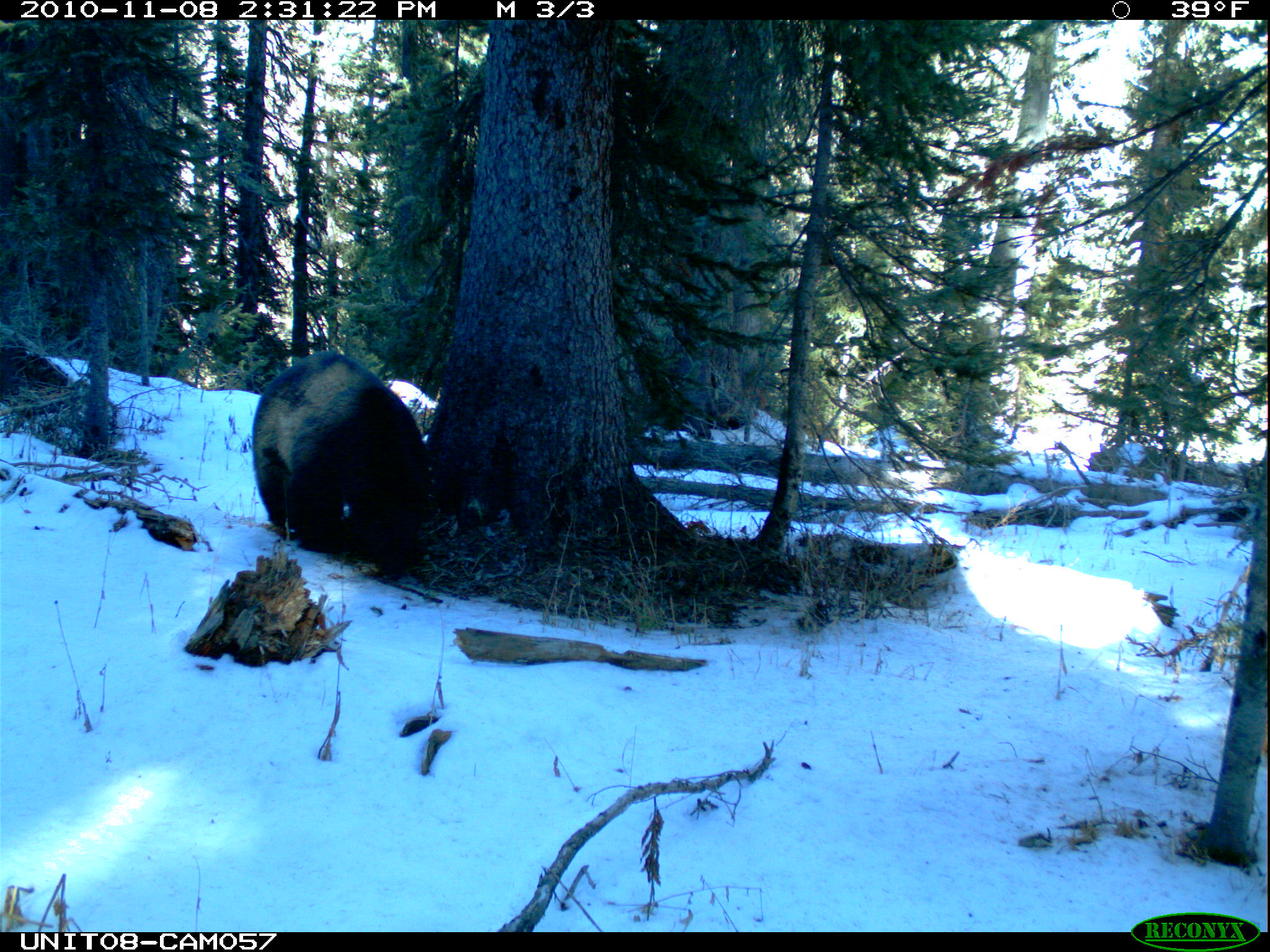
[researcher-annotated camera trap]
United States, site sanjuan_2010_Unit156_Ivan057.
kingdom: Animalia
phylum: Chordata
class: Mammalia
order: Carnivora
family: Ursidae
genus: Ursus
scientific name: Ursus americanus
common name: american black bear